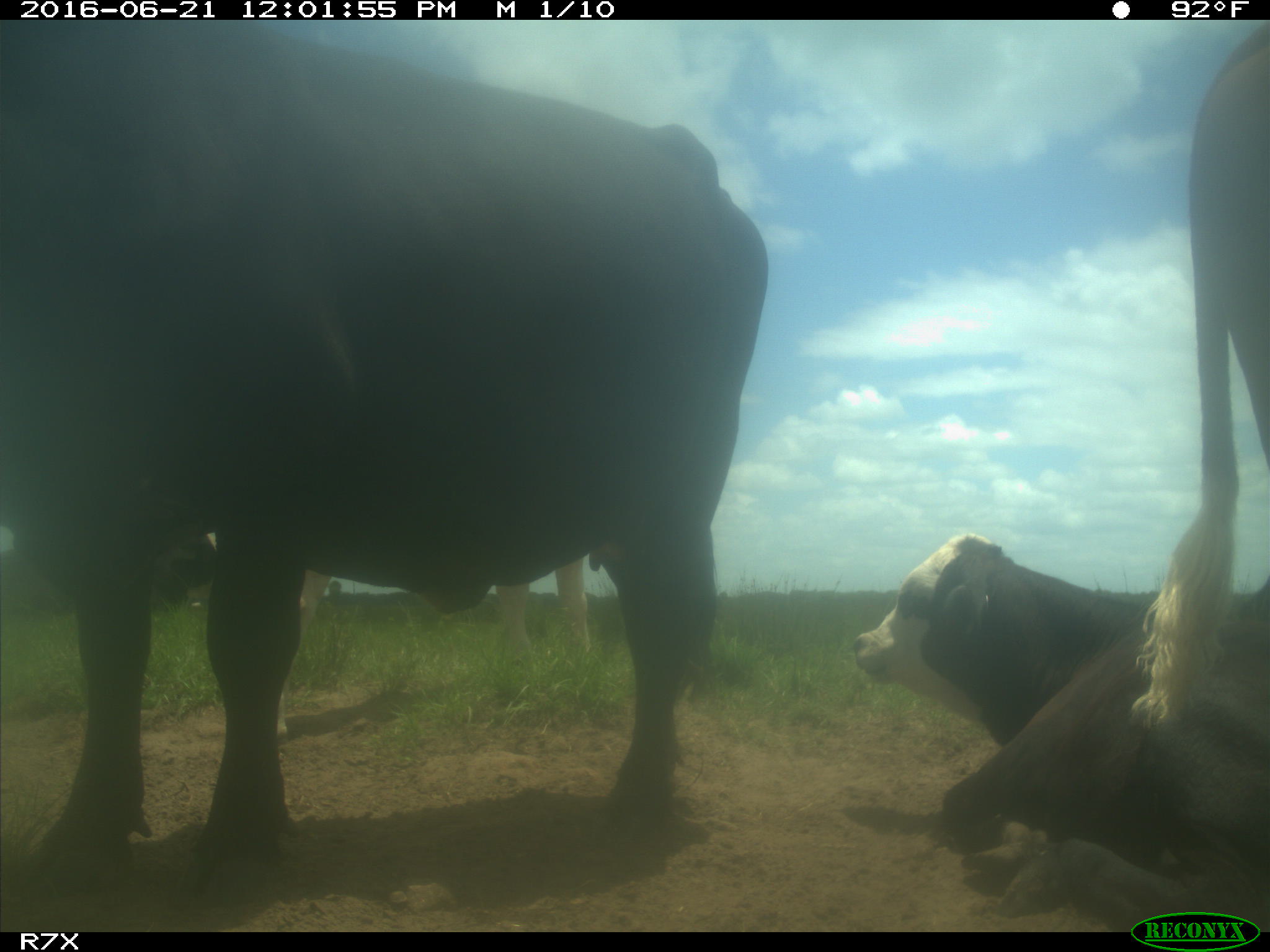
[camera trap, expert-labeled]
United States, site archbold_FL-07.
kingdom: Animalia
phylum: Chordata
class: Mammalia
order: Artiodactyla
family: Bovidae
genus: Bos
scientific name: Bos taurus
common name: domestic cow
Bos taurus (domestic cow).